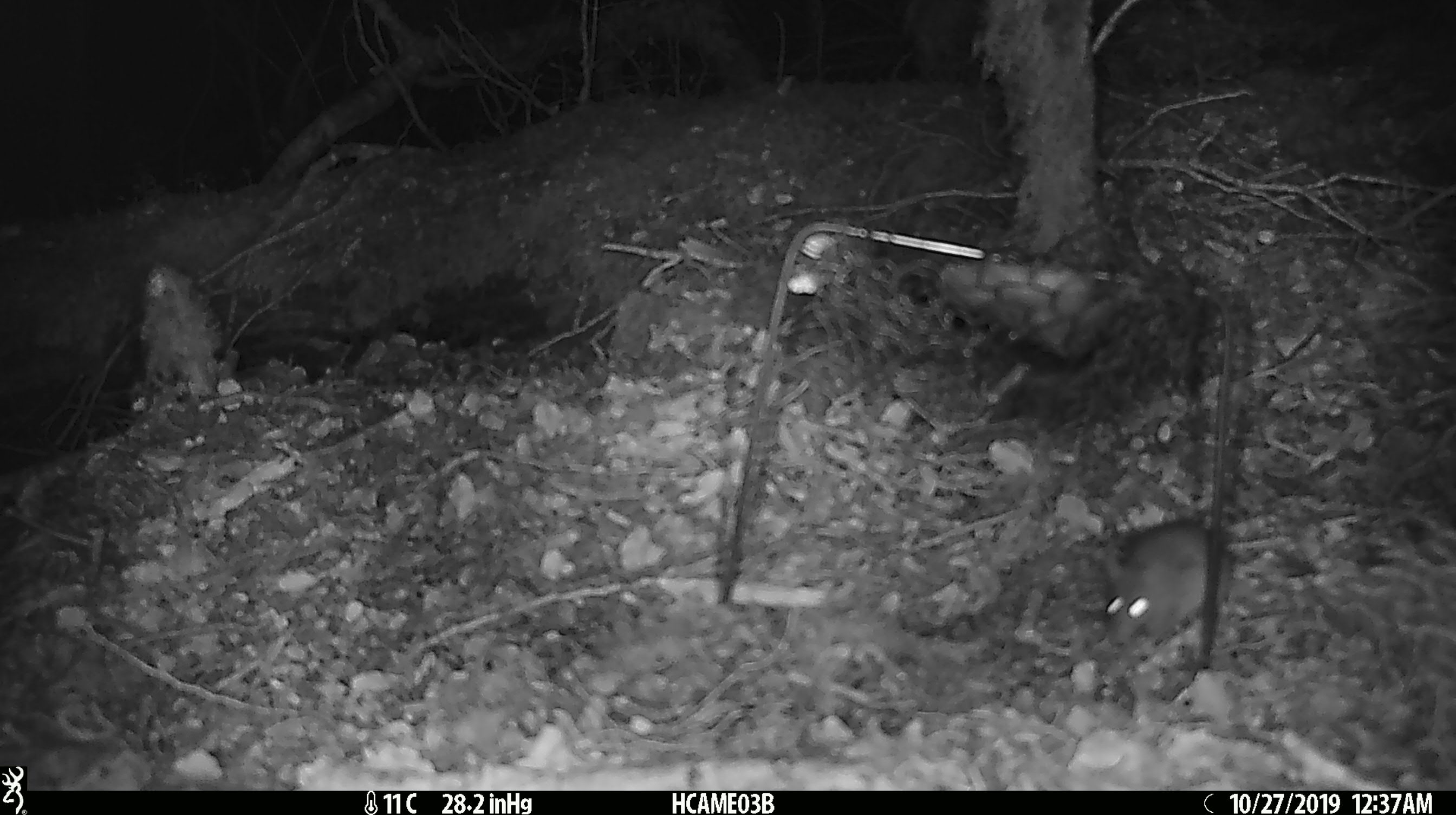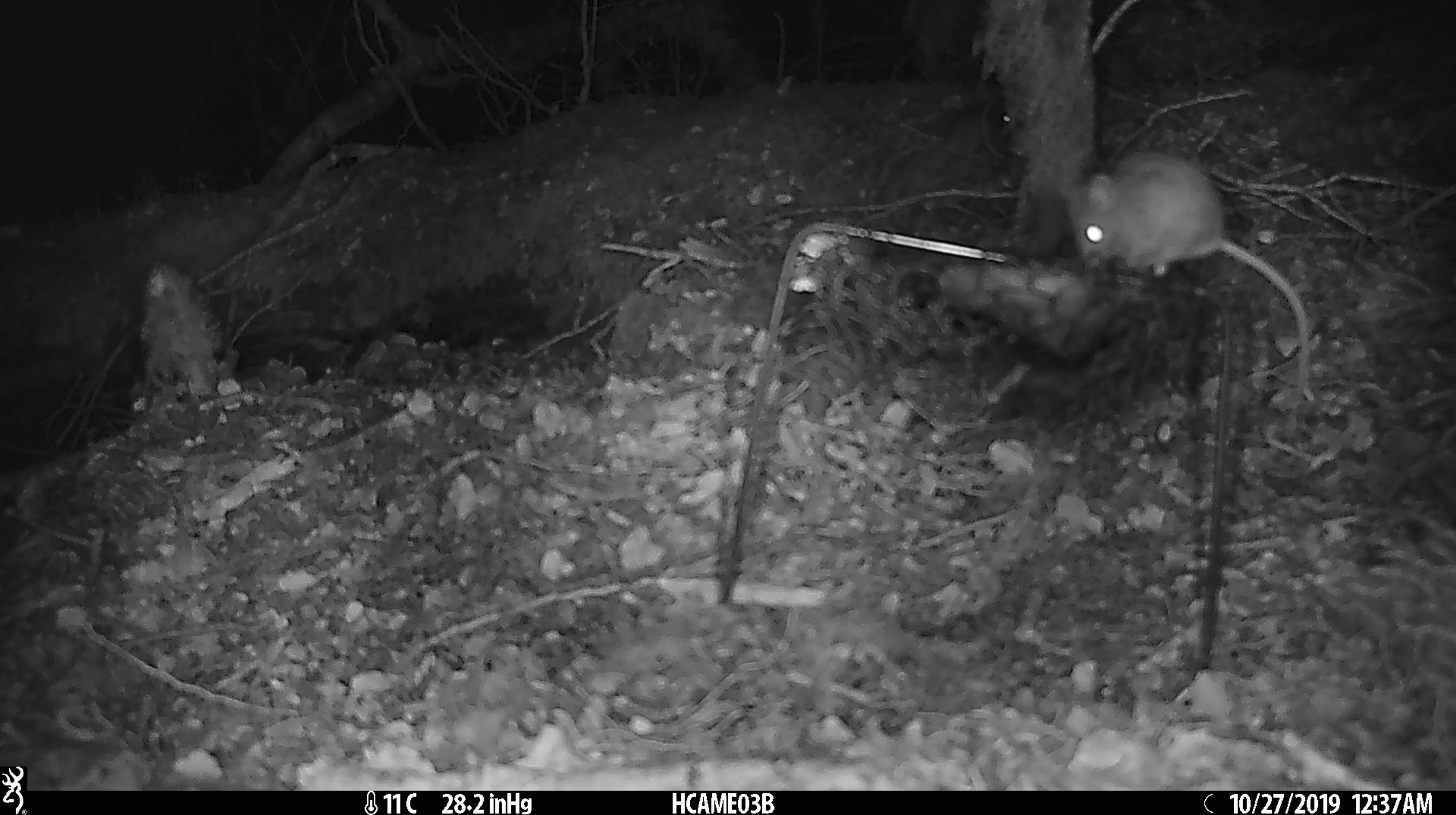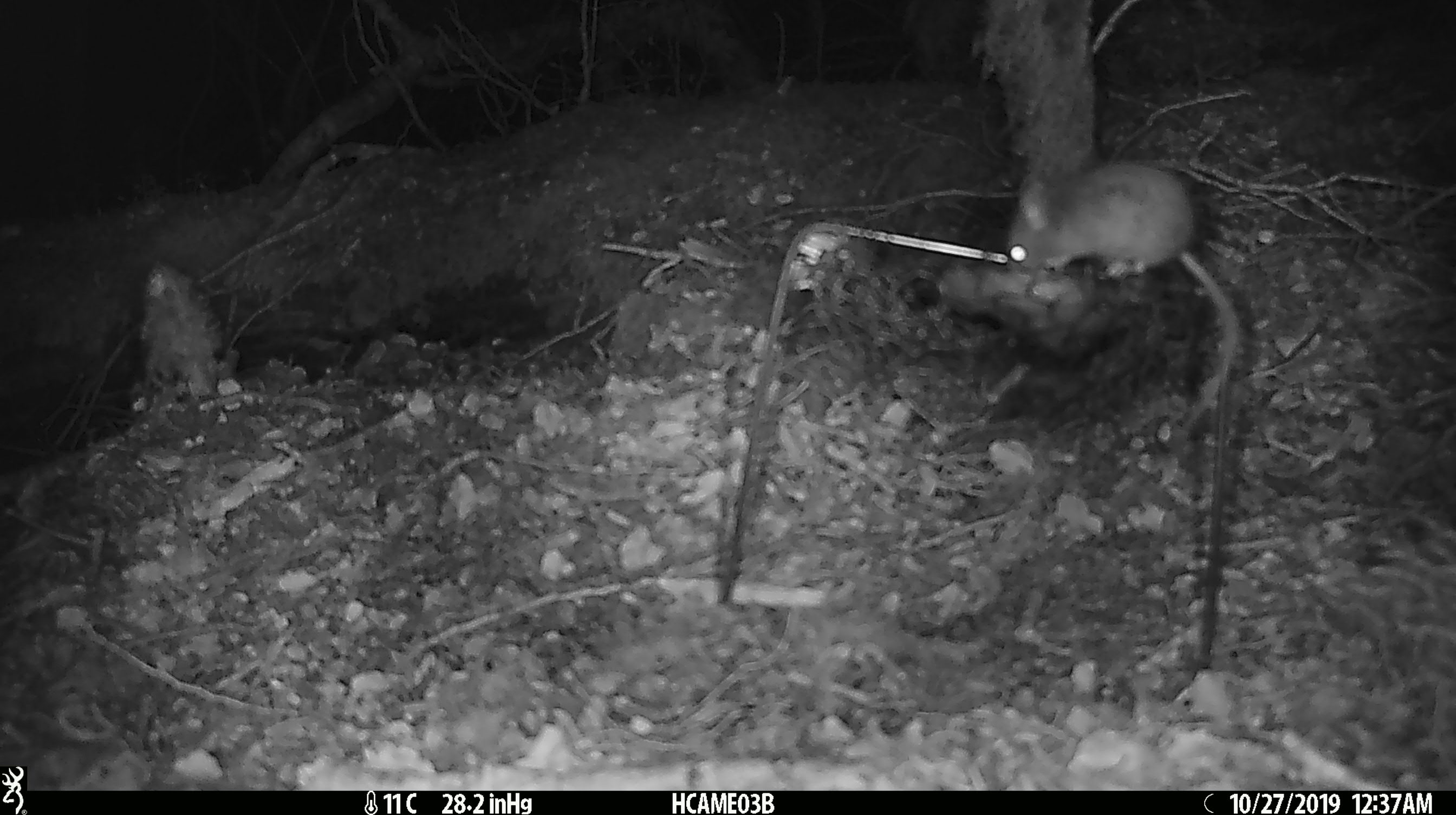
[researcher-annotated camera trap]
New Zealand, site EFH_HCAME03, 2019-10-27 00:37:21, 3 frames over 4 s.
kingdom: Animalia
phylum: Chordata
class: Mammalia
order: Rodentia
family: Muridae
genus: Mus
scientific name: Mus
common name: mouse